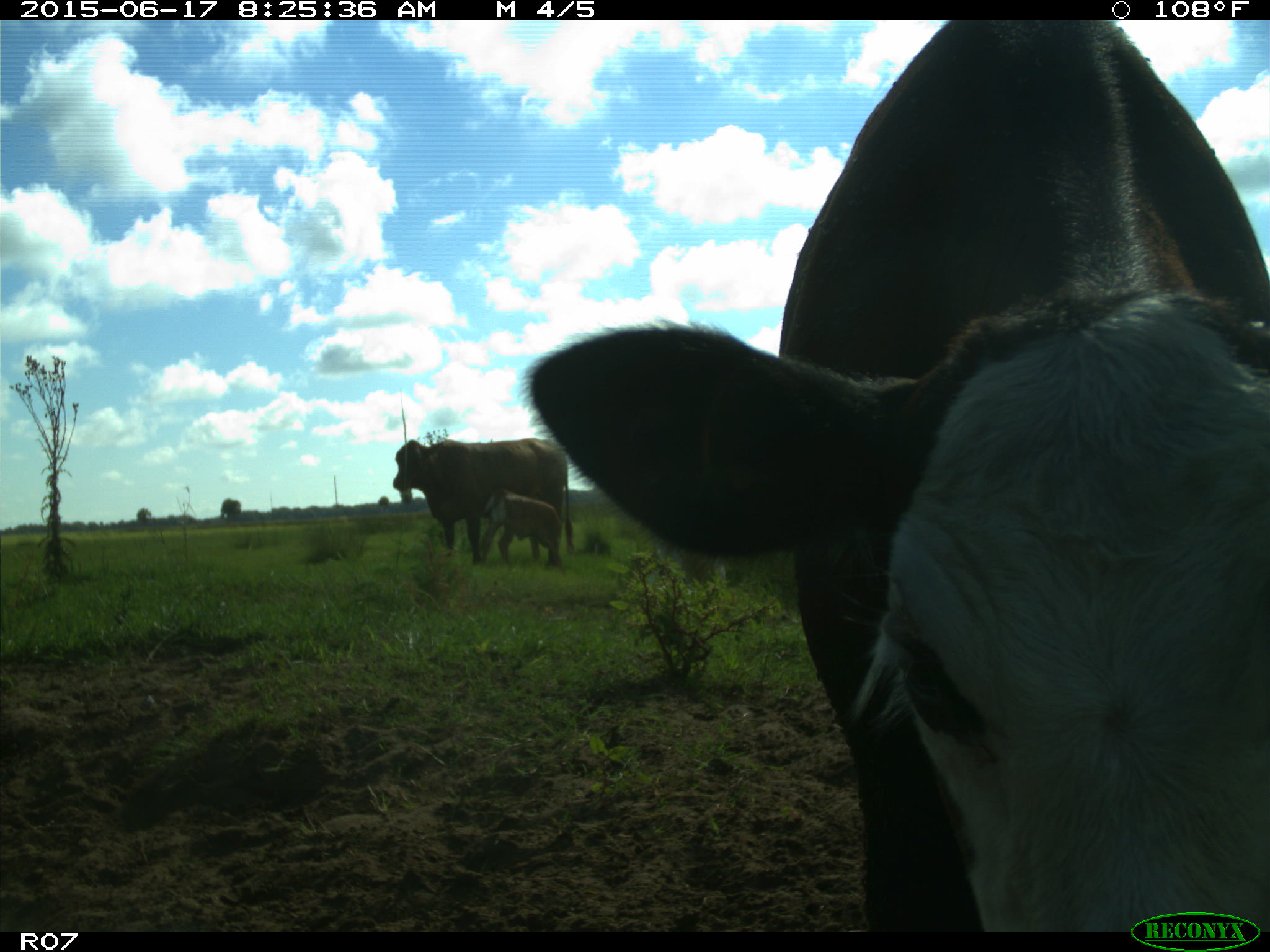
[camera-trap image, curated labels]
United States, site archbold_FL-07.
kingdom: Animalia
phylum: Chordata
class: Mammalia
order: Artiodactyla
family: Bovidae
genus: Bos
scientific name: Bos taurus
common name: domestic cow